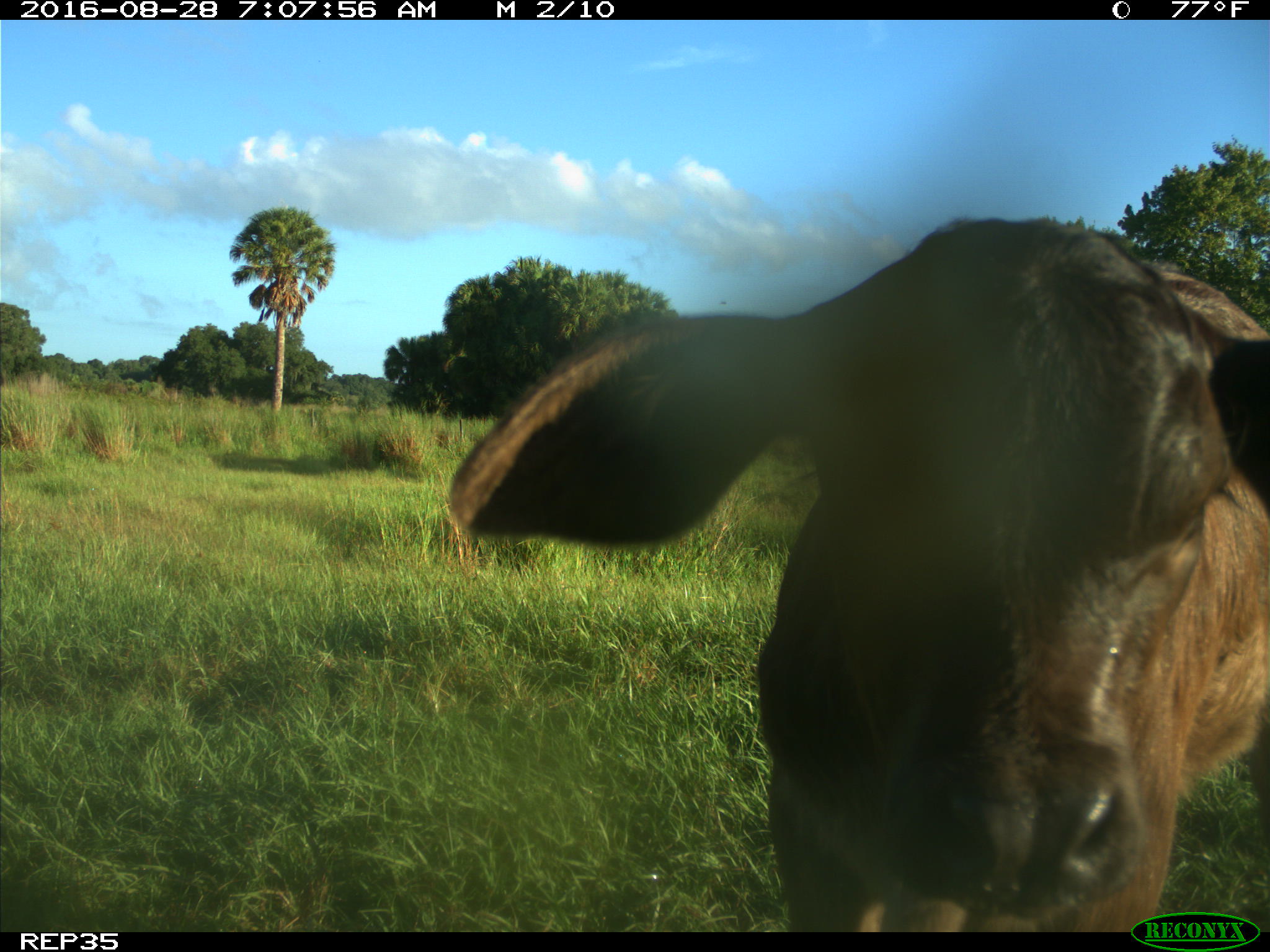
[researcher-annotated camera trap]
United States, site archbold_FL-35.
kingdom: Animalia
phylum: Chordata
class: Mammalia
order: Artiodactyla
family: Bovidae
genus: Bos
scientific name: Bos taurus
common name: domestic cow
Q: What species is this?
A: Bos taurus (domestic cow).